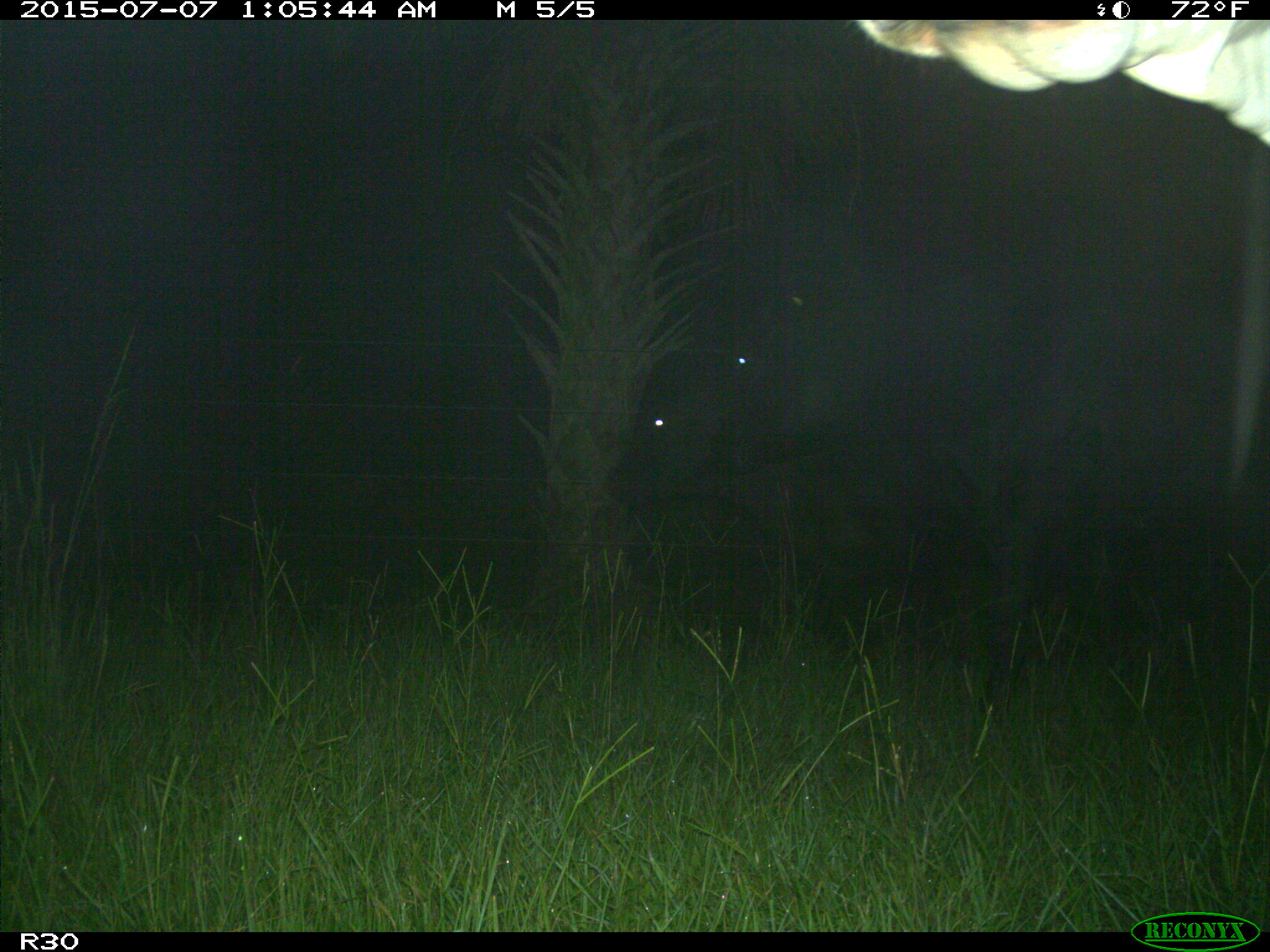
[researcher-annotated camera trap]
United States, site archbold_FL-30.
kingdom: Animalia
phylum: Chordata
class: Mammalia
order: Artiodactyla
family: Bovidae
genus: Bos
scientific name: Bos taurus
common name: domestic cow